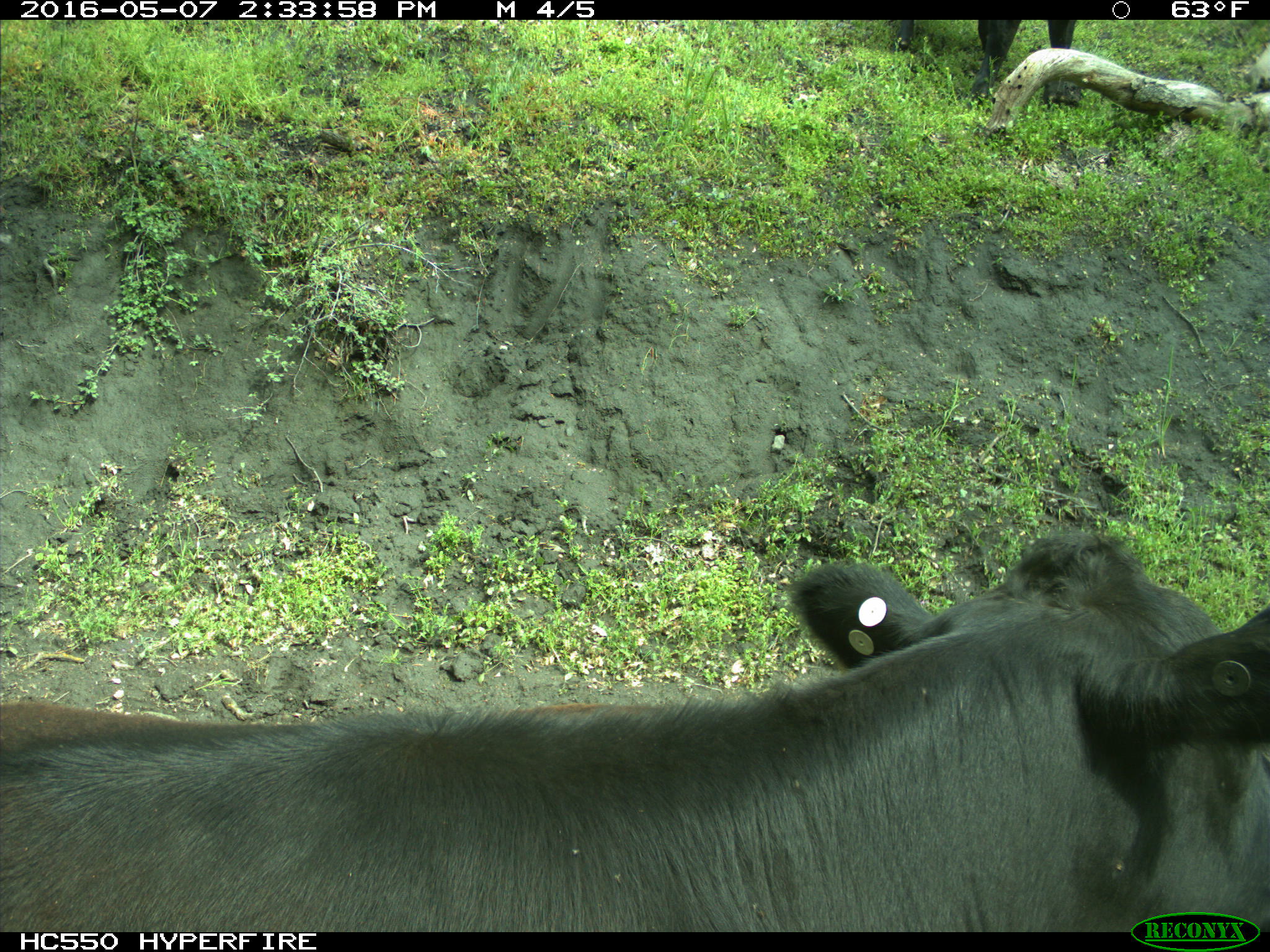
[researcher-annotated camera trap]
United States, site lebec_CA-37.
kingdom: Animalia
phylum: Chordata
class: Mammalia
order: Artiodactyla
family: Bovidae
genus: Bos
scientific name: Bos taurus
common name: domestic cow